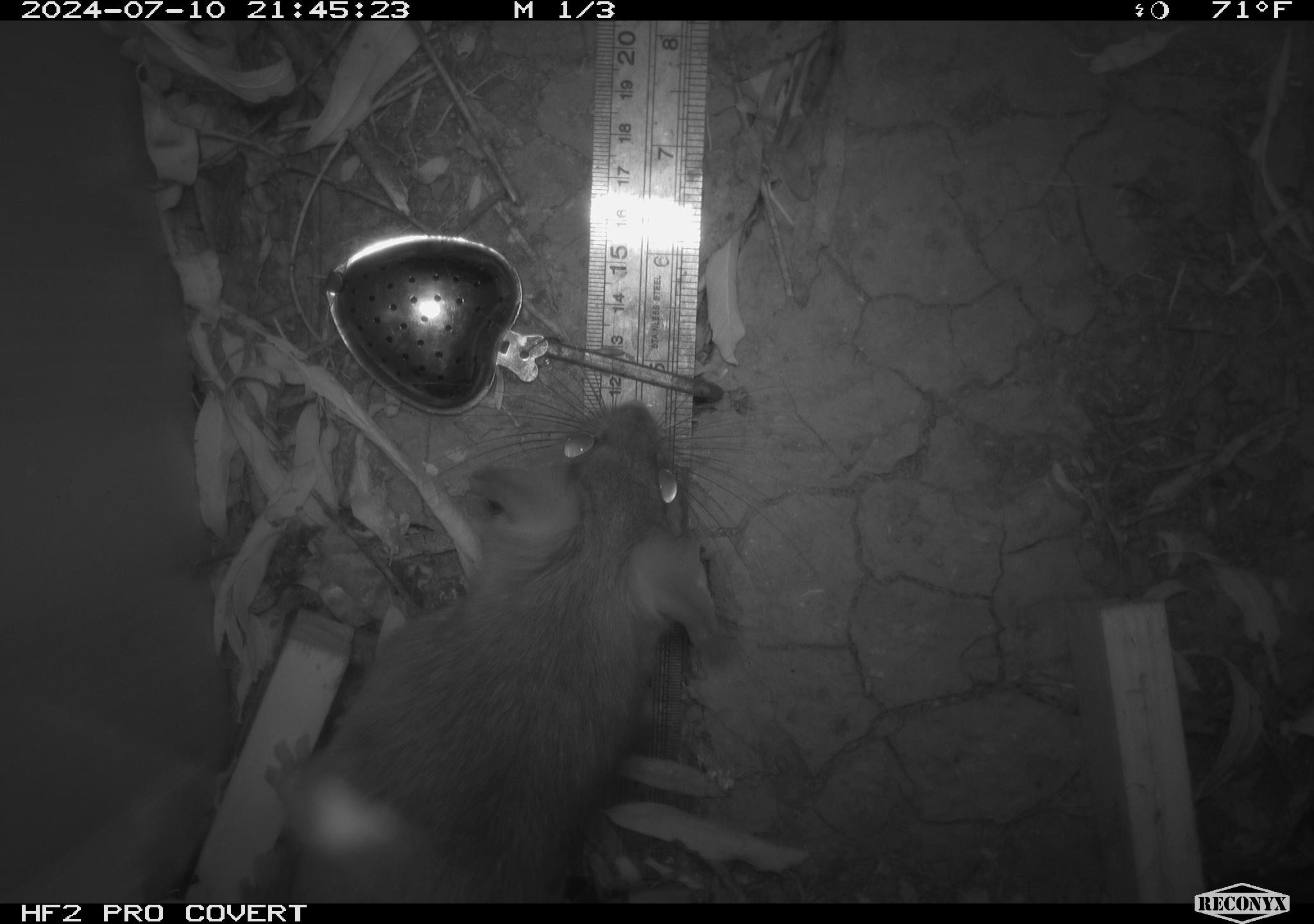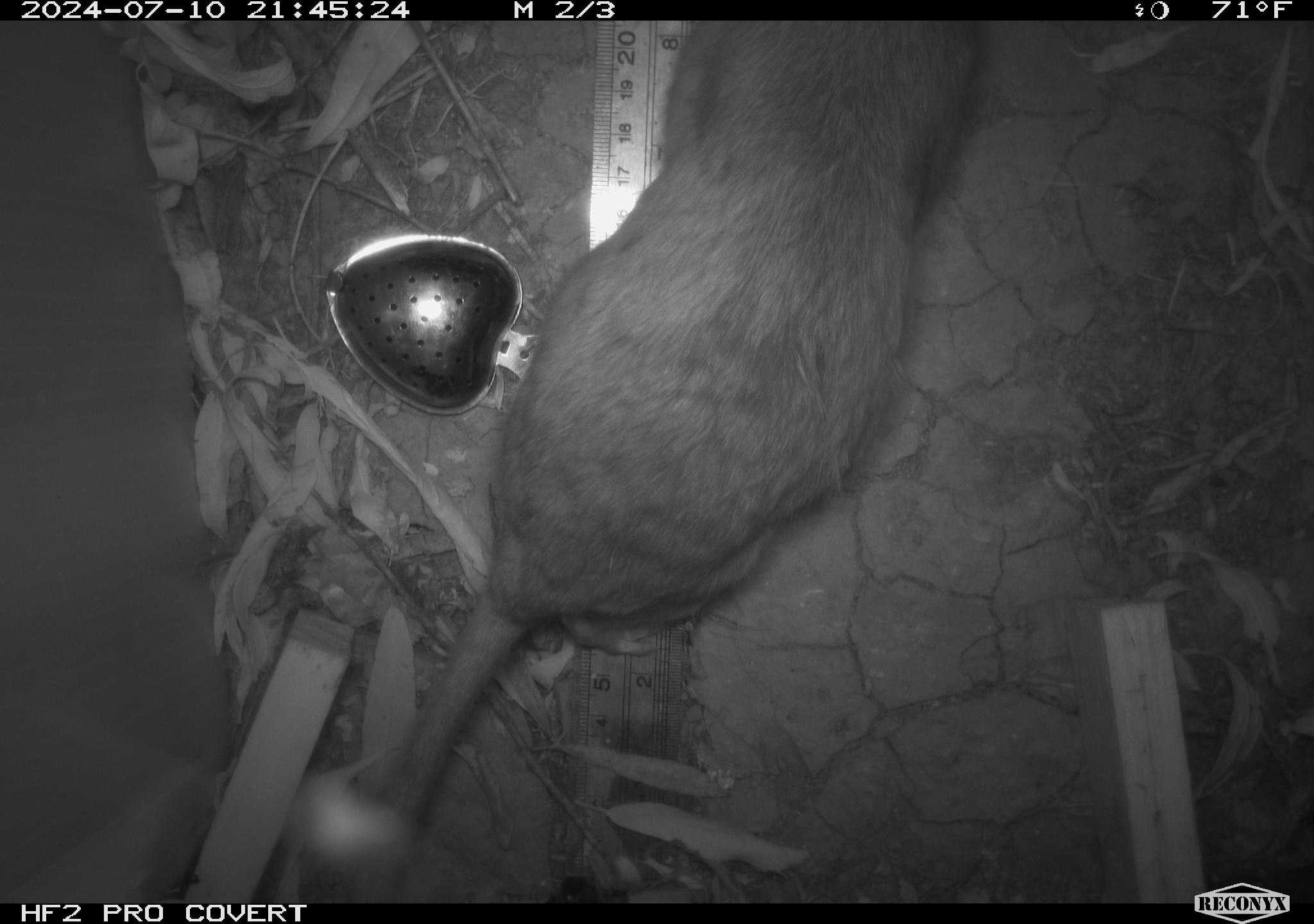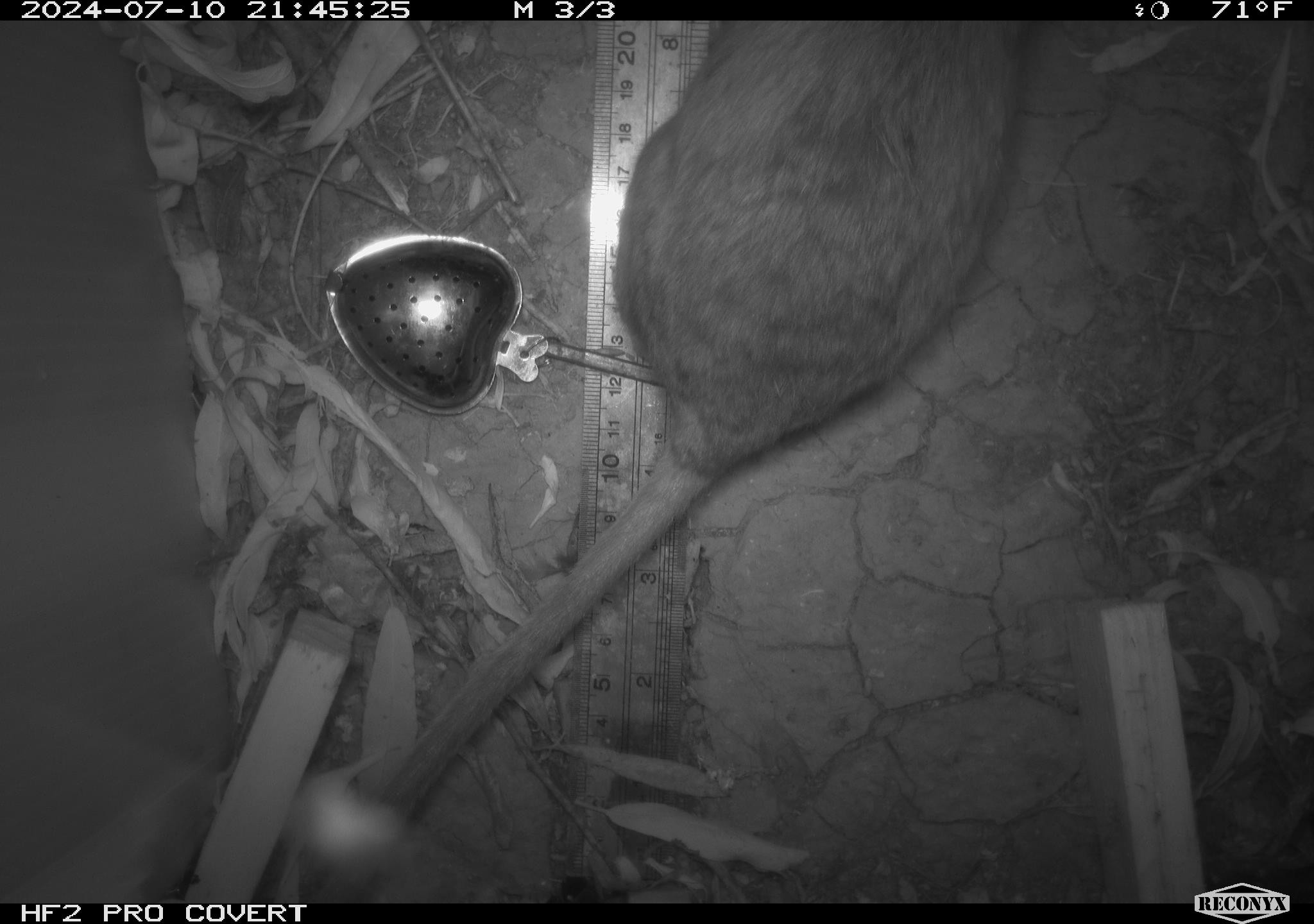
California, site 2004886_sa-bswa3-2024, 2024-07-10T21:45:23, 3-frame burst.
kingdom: Animalia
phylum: Chordata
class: Mammalia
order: Rodentia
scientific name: Rodentia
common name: woodrat or rat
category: woodrat or rat species